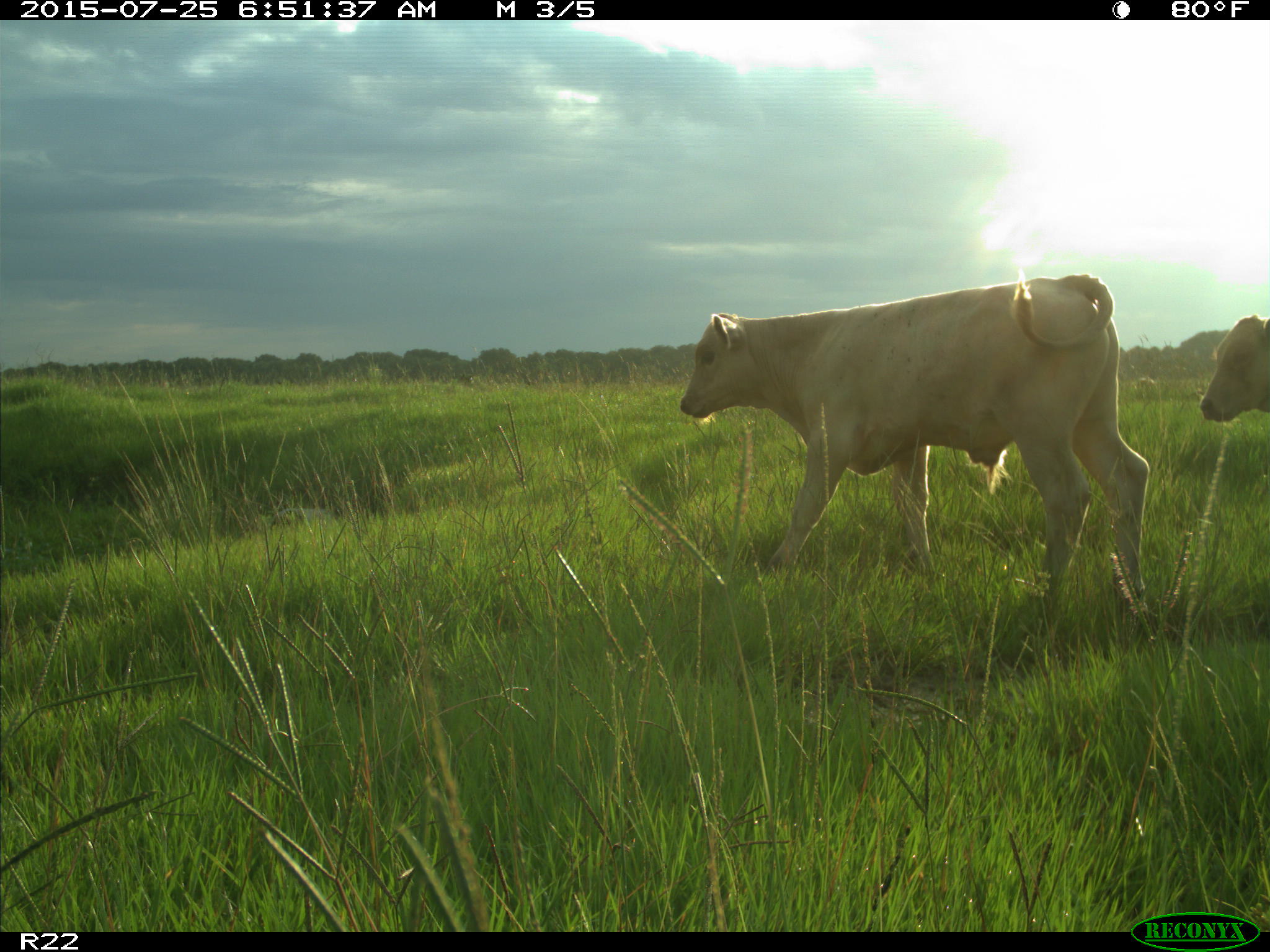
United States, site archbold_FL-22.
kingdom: Animalia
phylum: Chordata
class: Mammalia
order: Artiodactyla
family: Bovidae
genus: Bos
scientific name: Bos taurus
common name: domestic cow